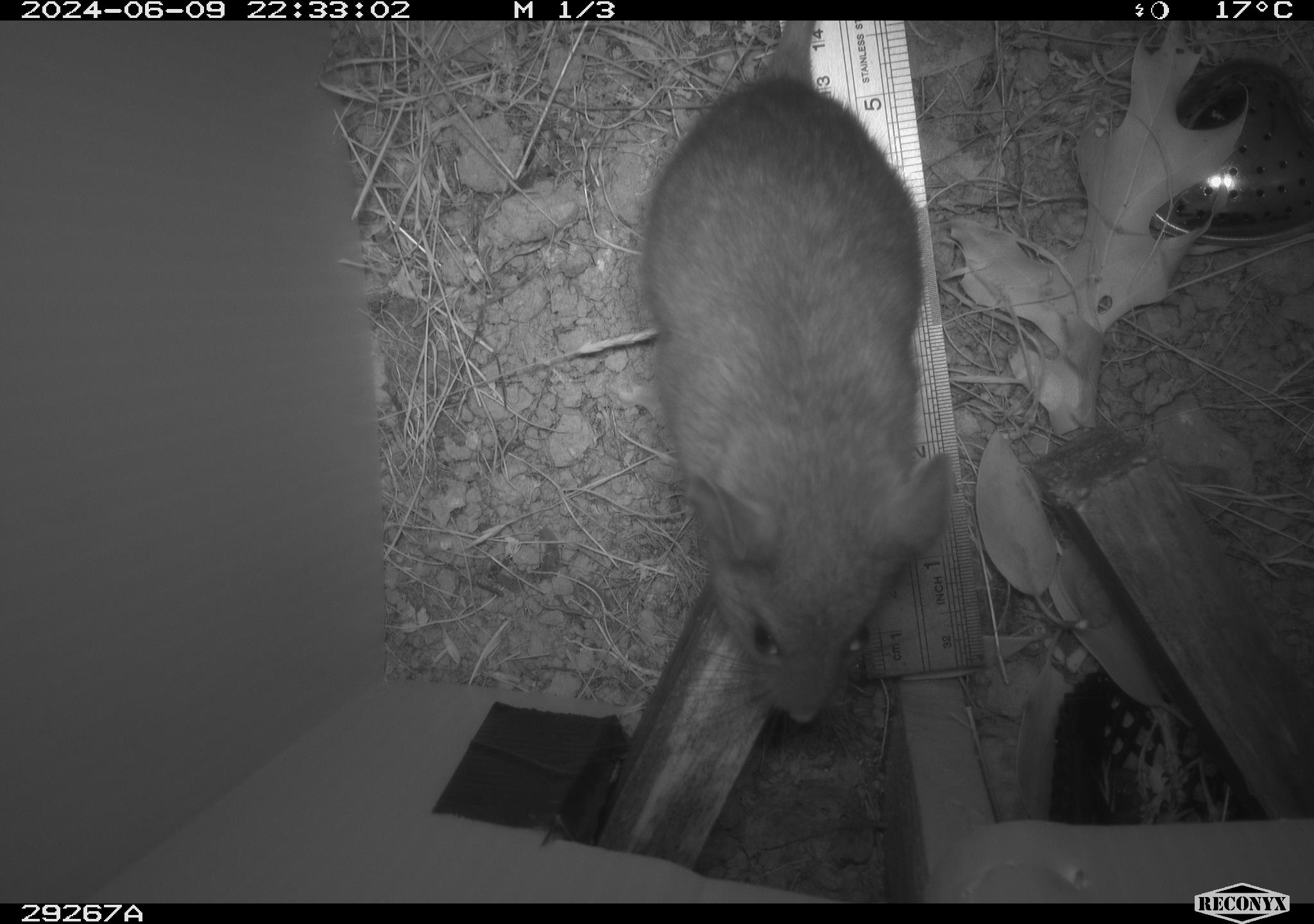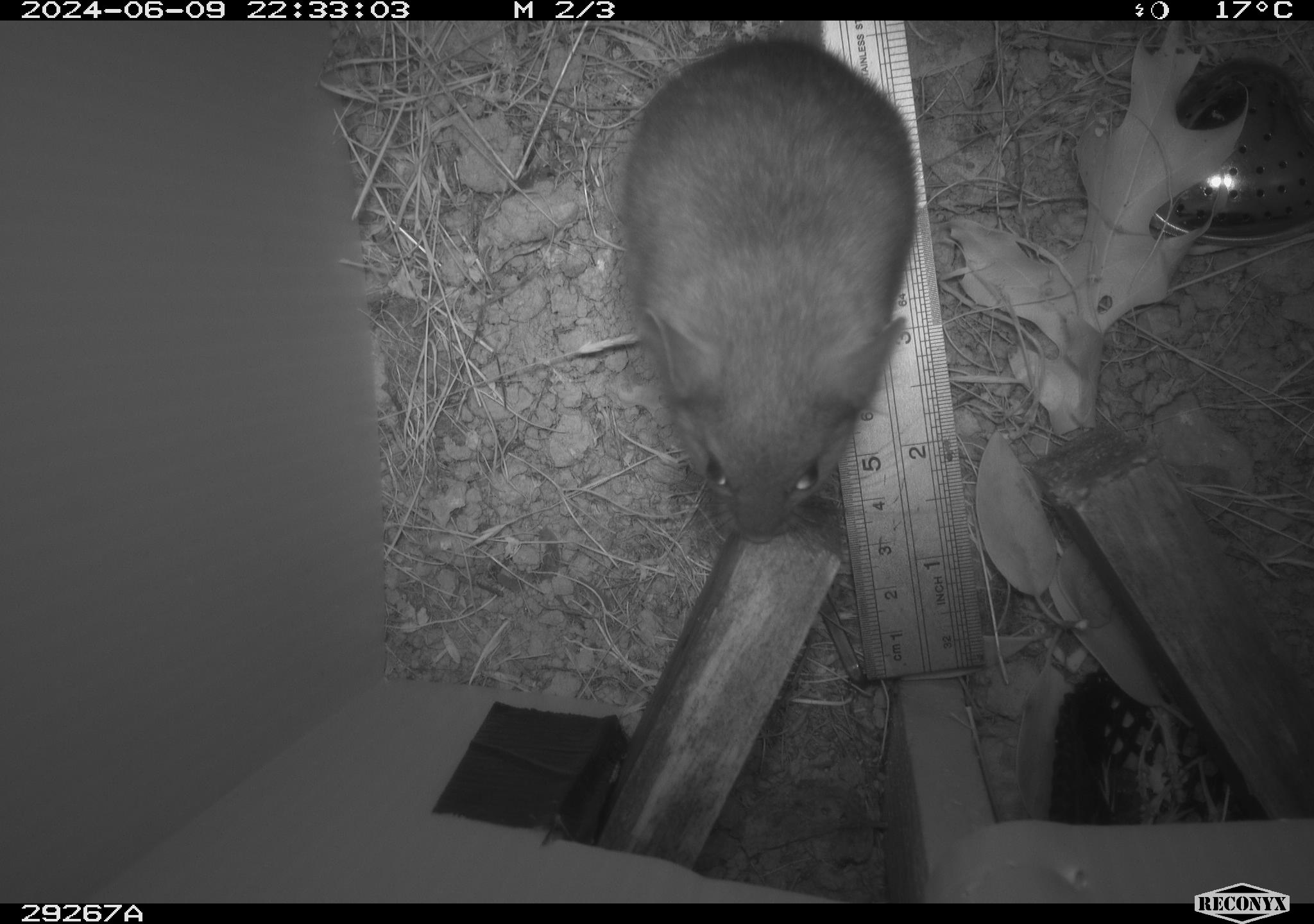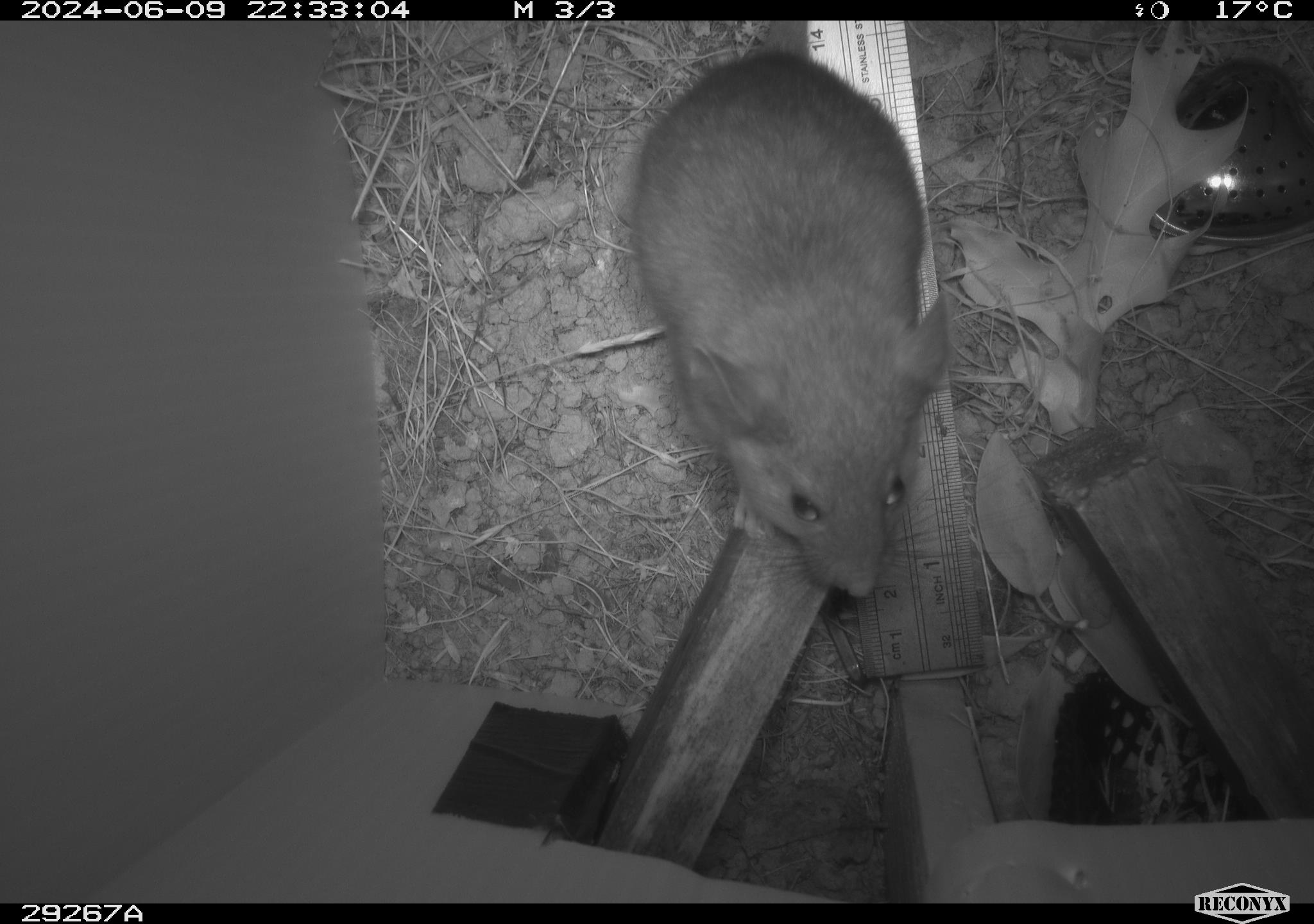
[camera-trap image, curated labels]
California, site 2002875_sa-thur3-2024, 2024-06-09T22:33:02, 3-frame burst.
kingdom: Animalia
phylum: Chordata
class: Mammalia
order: Rodentia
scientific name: Rodentia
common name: rodent